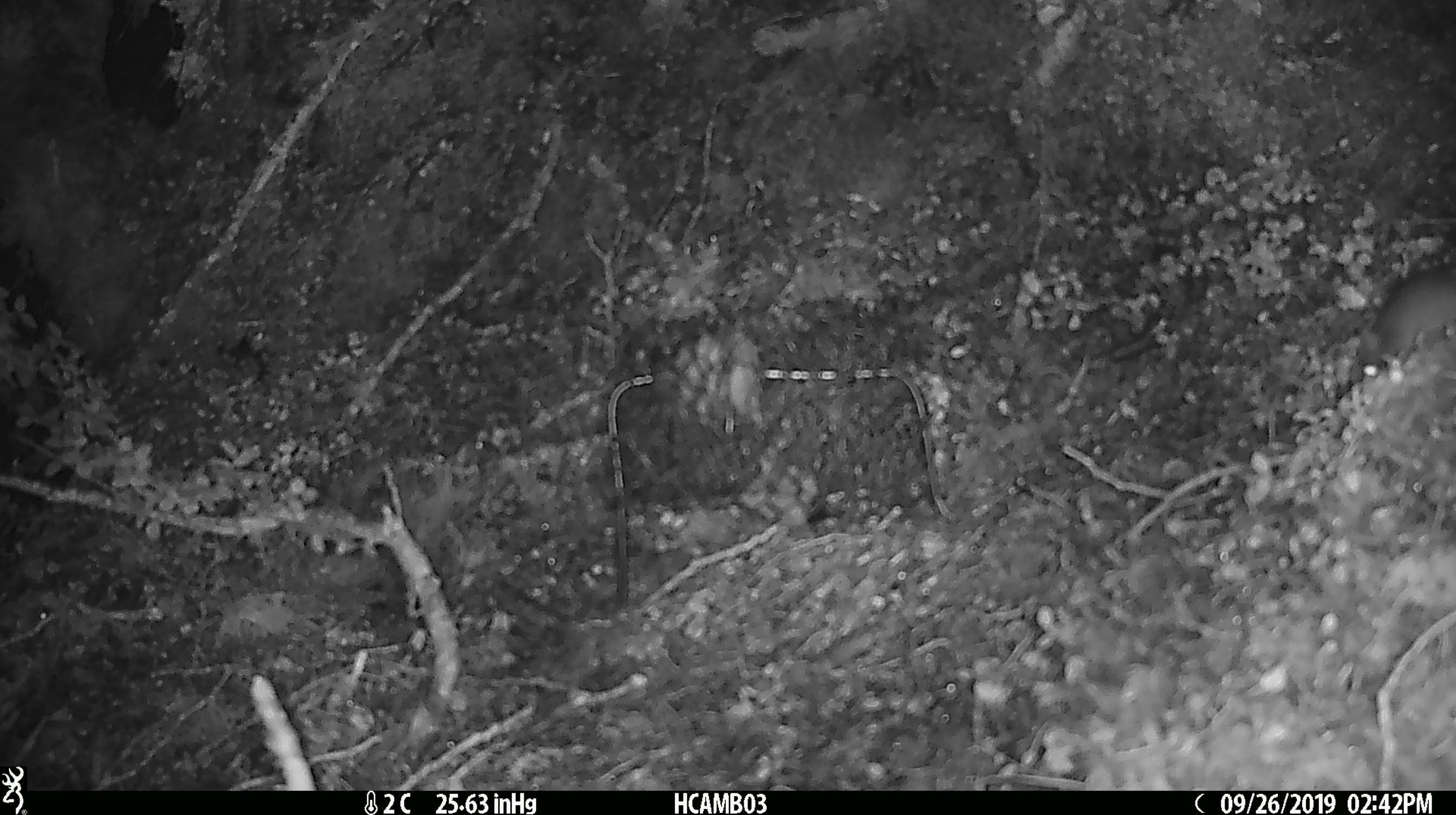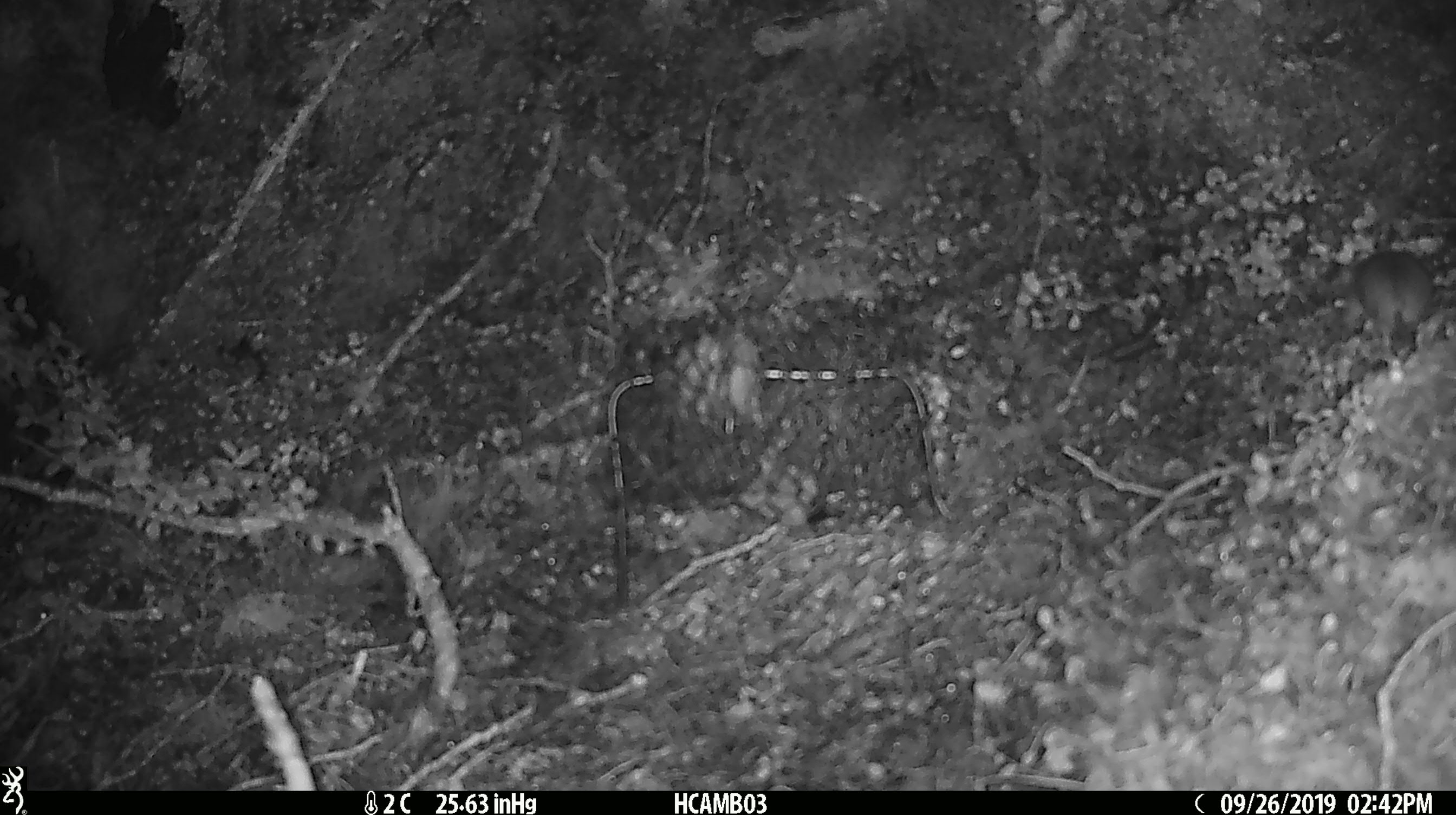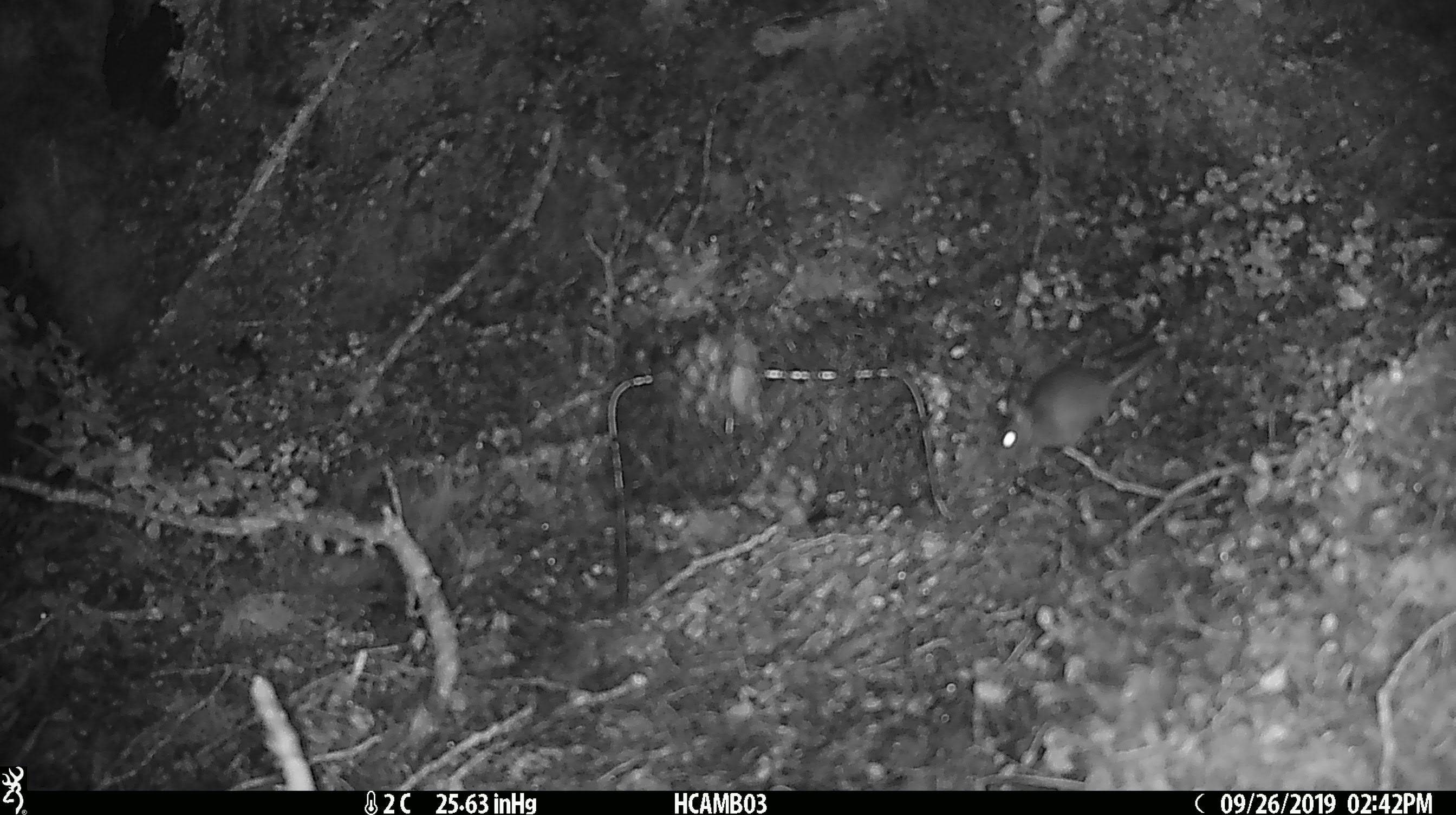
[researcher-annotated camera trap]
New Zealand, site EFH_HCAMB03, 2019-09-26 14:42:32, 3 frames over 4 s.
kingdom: Animalia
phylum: Chordata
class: Mammalia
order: Rodentia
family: Muridae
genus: Mus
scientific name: Mus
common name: mouse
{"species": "mouse (Mus)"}